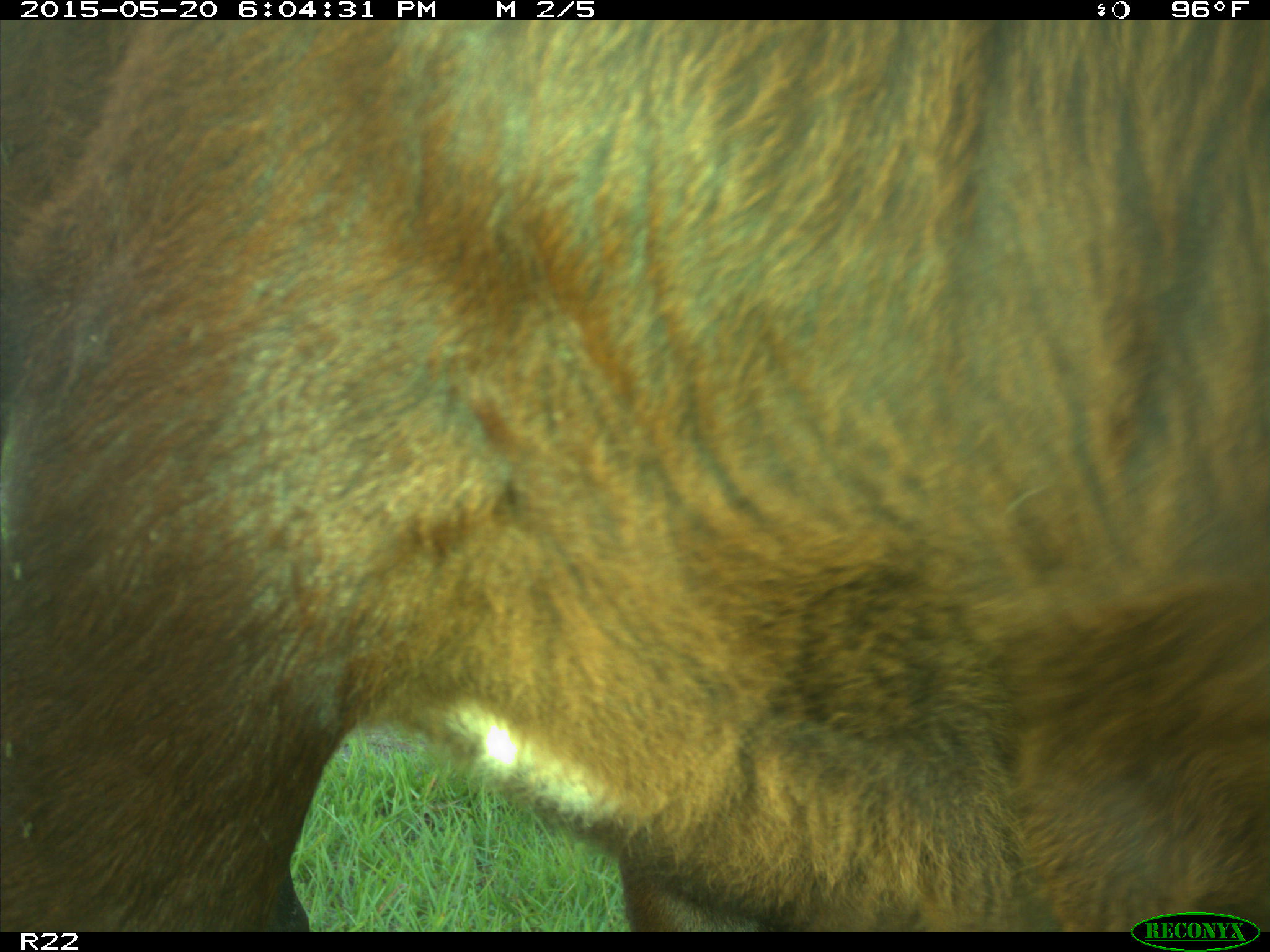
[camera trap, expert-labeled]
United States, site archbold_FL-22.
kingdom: Animalia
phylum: Chordata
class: Mammalia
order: Artiodactyla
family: Bovidae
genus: Bos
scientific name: Bos taurus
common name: domestic cow